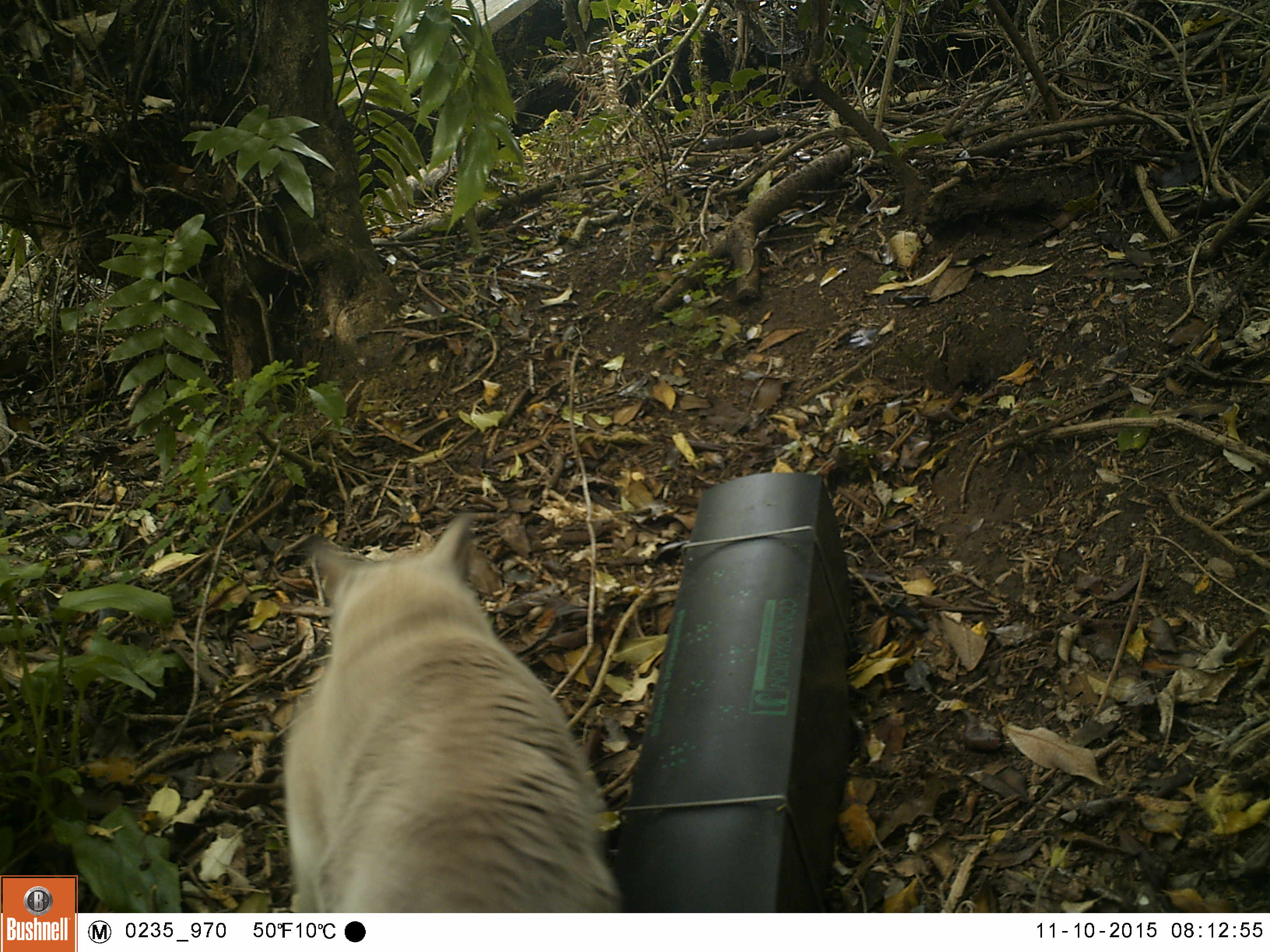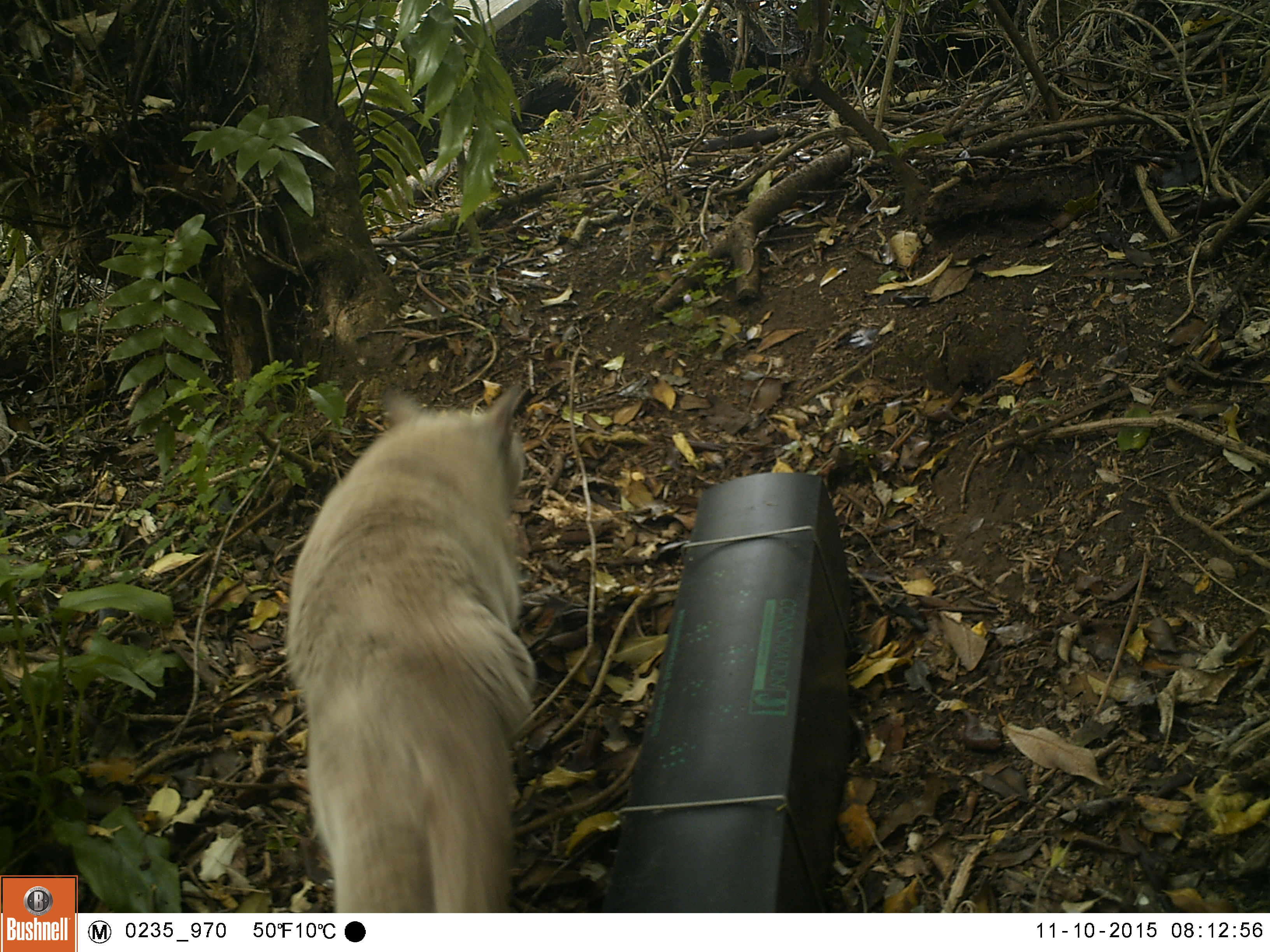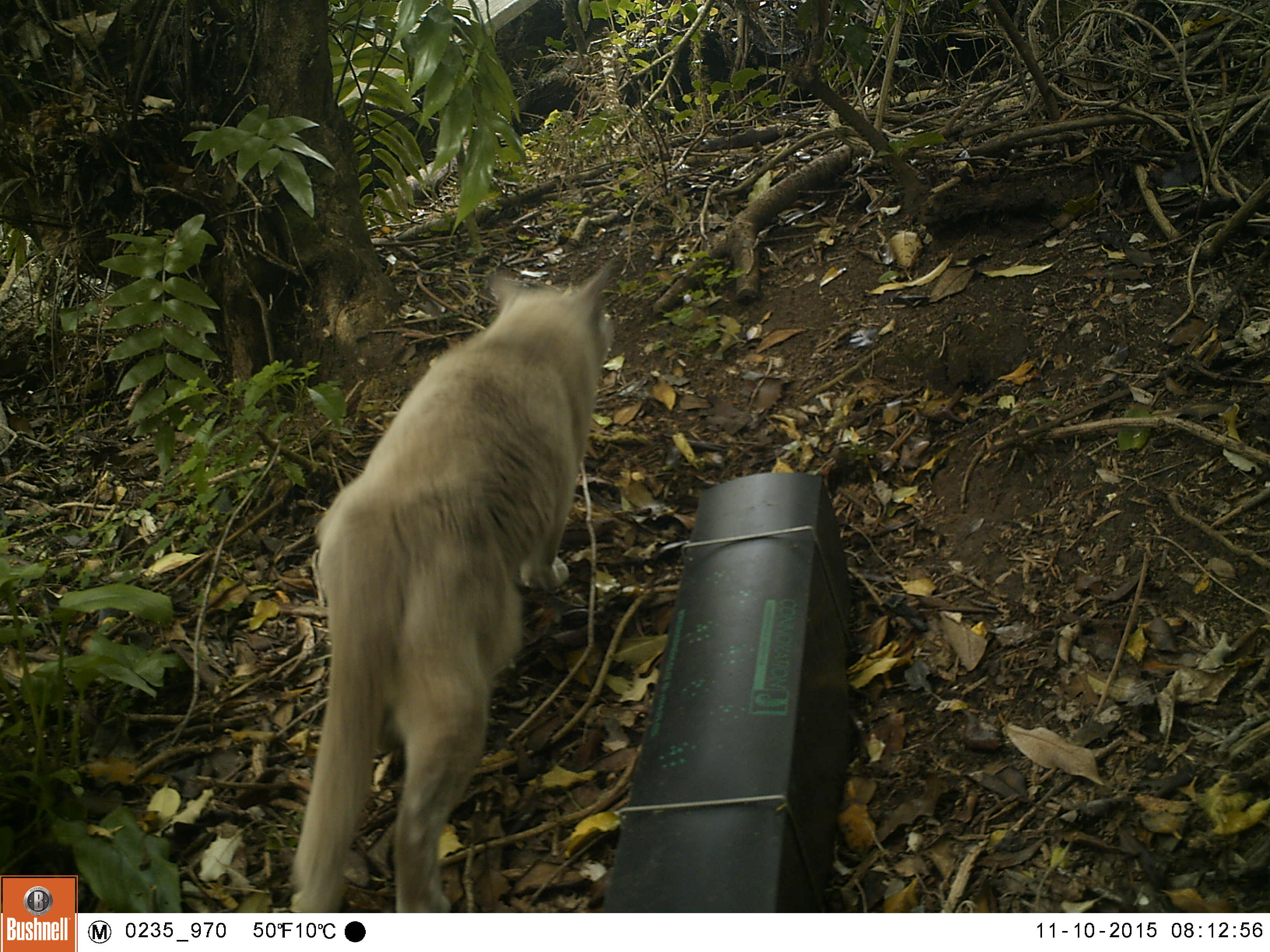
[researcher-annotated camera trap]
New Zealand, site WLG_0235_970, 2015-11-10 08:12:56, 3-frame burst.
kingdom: Animalia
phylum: Chordata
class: Mammalia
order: Carnivora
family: Felidae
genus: Felis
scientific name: Felis catus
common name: domestic cat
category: cat